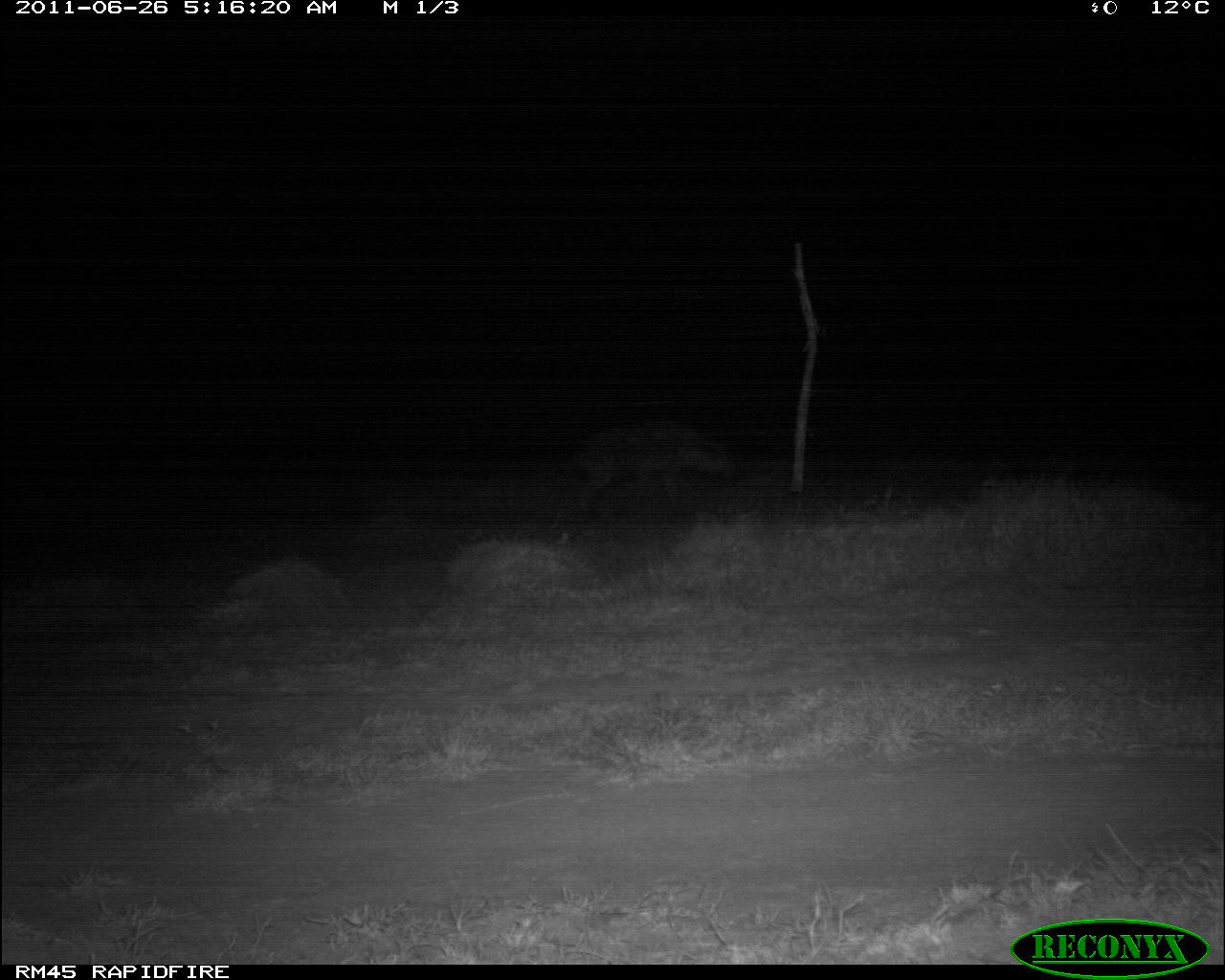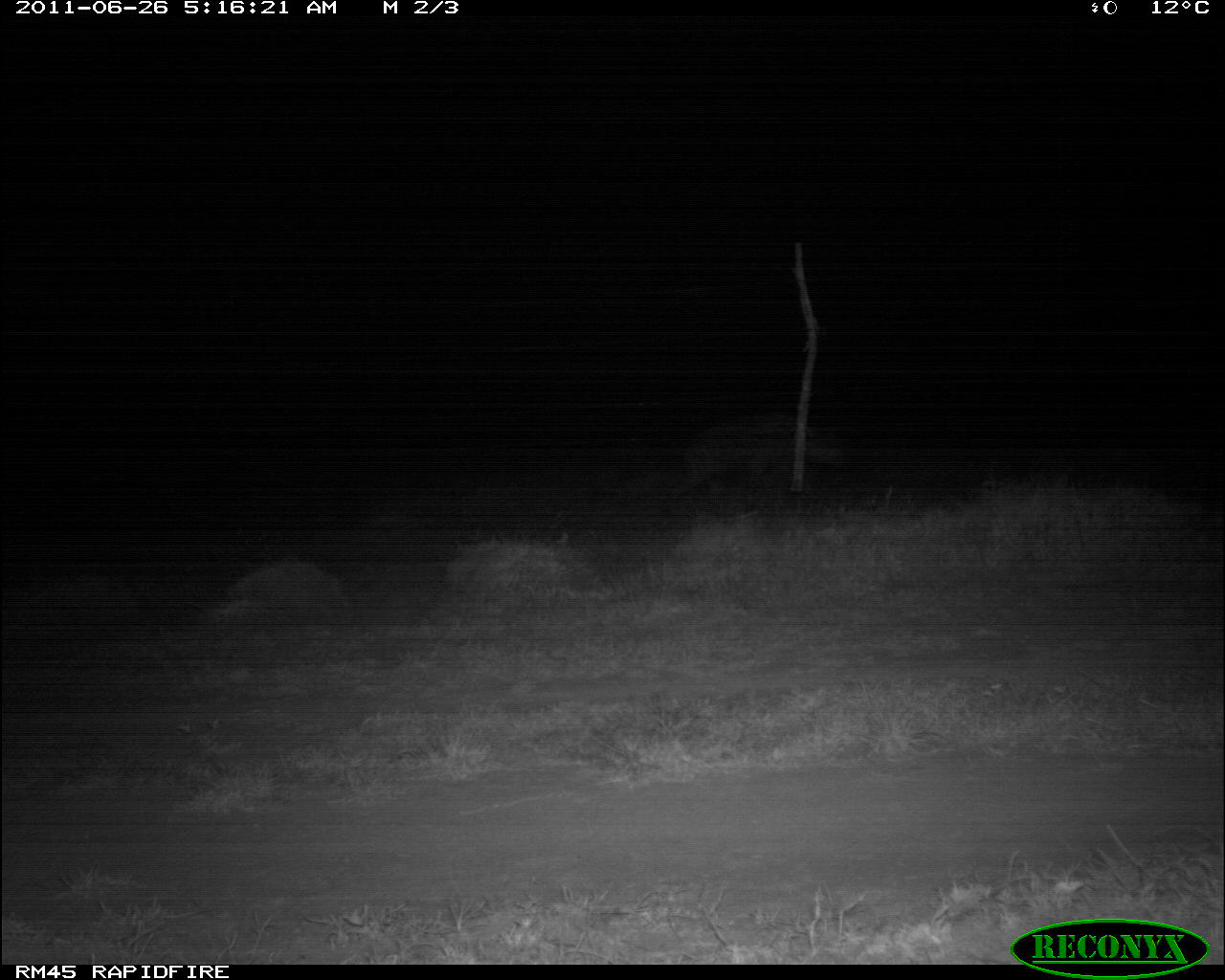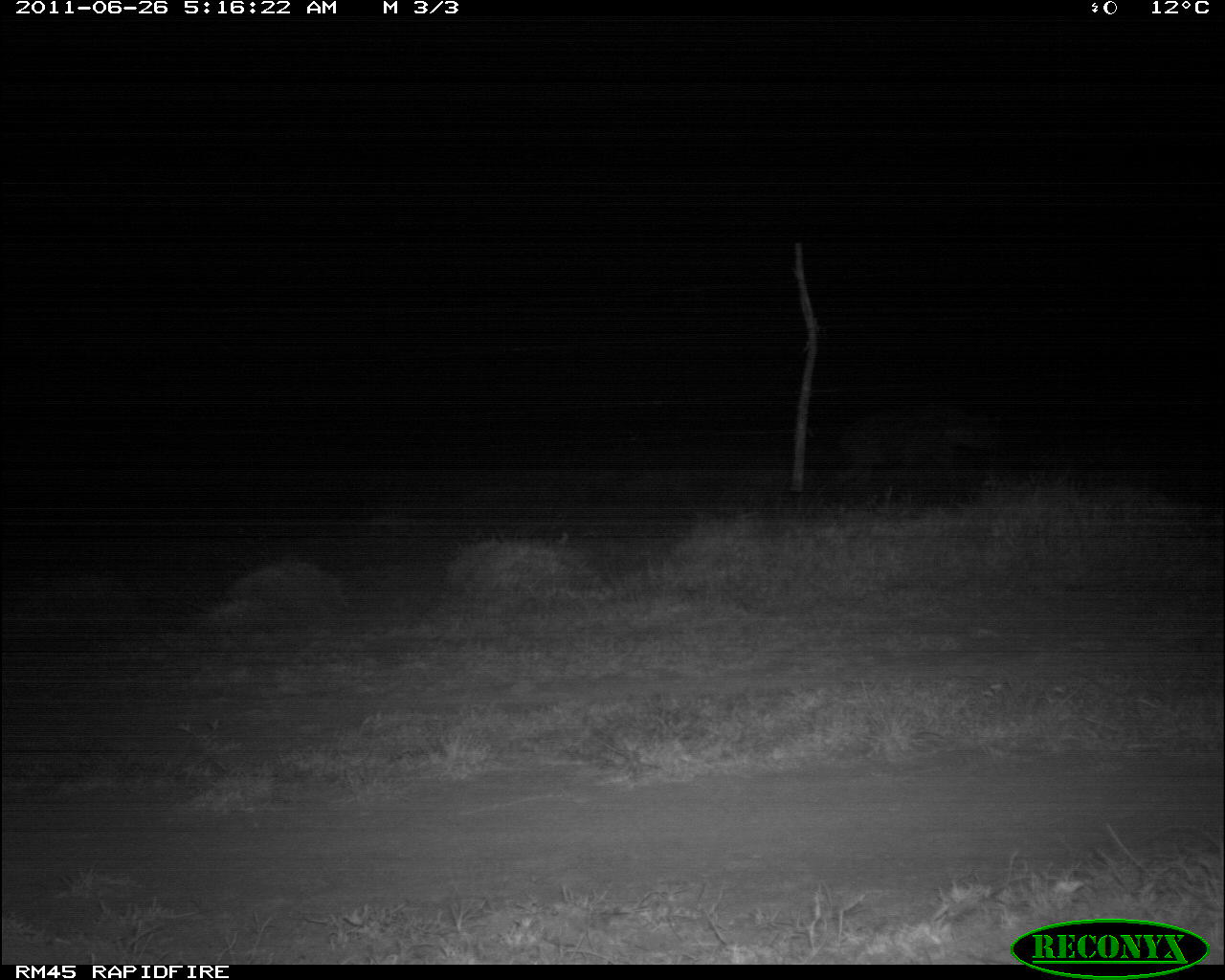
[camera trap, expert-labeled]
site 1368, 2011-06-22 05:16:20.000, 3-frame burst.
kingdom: Animalia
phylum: Chordata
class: Mammalia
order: Carnivora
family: Hyaenidae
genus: Crocuta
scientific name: Crocuta crocuta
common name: spotted hyena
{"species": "Crocuta crocuta (spotted hyena)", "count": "1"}